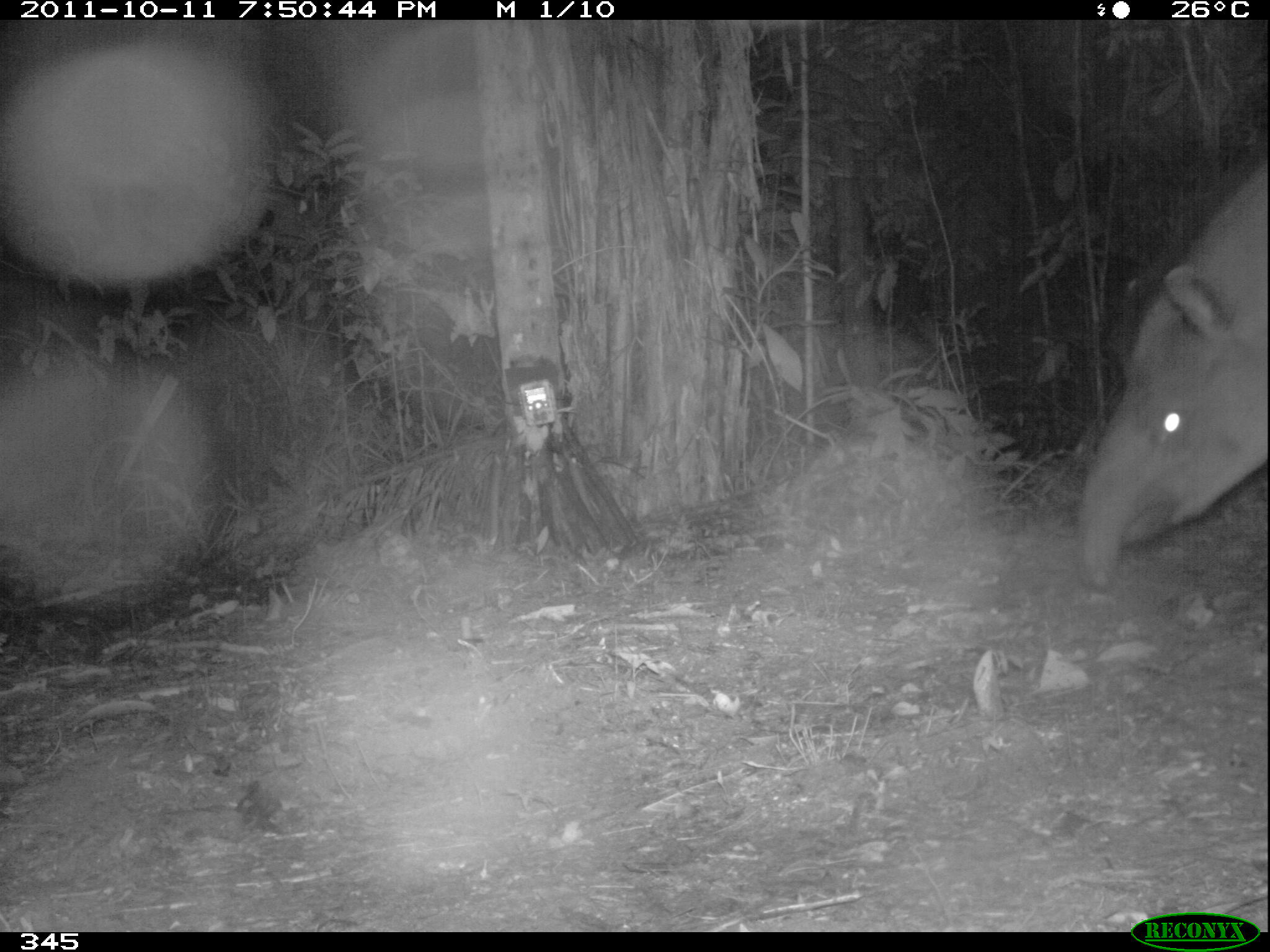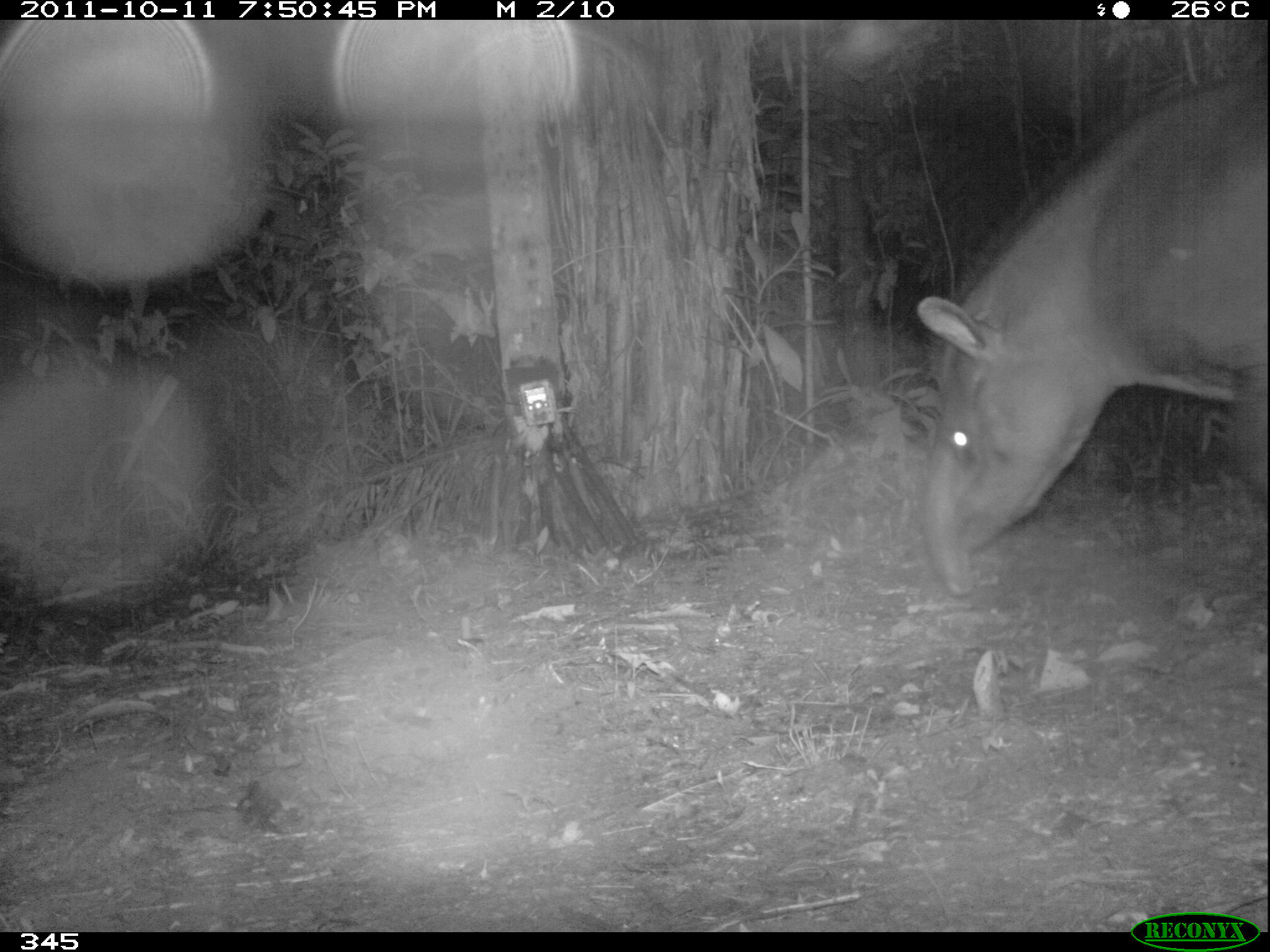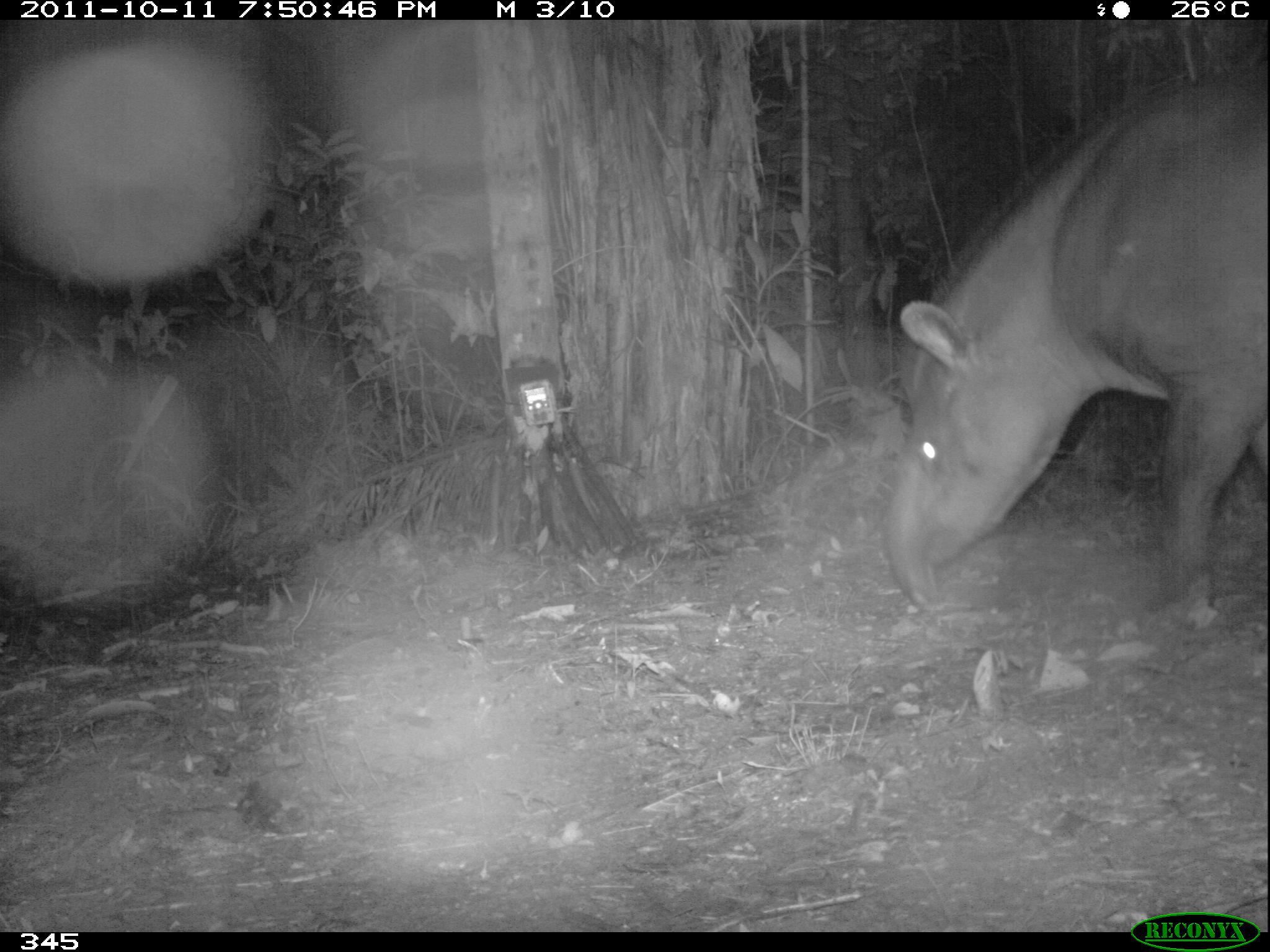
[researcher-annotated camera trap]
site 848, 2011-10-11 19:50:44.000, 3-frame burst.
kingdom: Animalia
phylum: Chordata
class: Mammalia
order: Perissodactyla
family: Tapiridae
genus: Tapirus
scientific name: Tapirus terrestris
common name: south american tapir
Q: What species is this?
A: Tapirus terrestris (south american tapir).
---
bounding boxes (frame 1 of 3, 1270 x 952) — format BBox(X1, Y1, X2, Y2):
tapirus terrestris: BBox(1074, 143, 1269, 590)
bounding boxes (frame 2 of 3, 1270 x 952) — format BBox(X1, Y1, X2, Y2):
tapirus terrestris: BBox(914, 66, 1270, 597)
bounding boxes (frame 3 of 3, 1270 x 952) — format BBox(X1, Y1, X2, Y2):
tapirus terrestris: BBox(875, 78, 1269, 605)